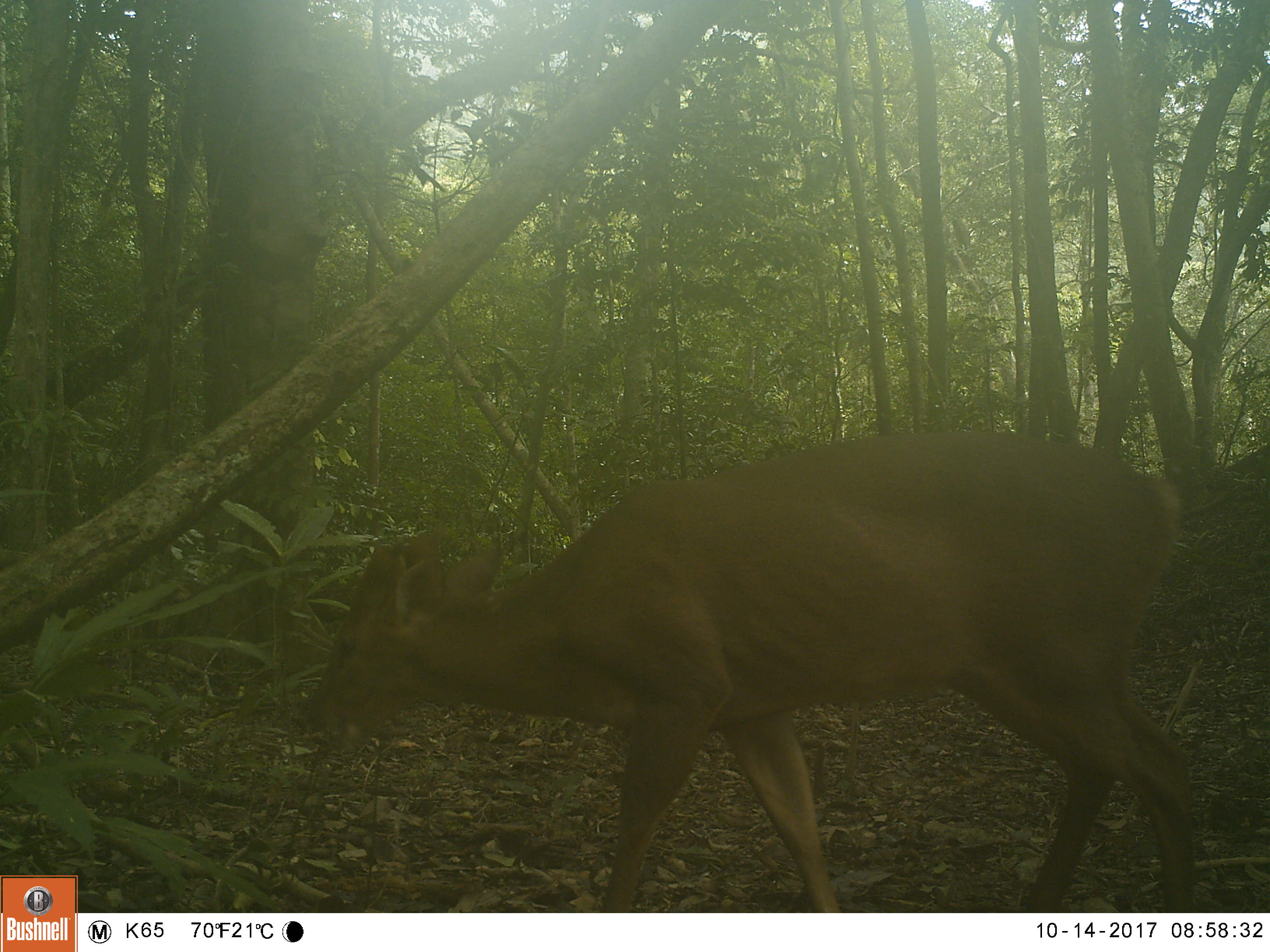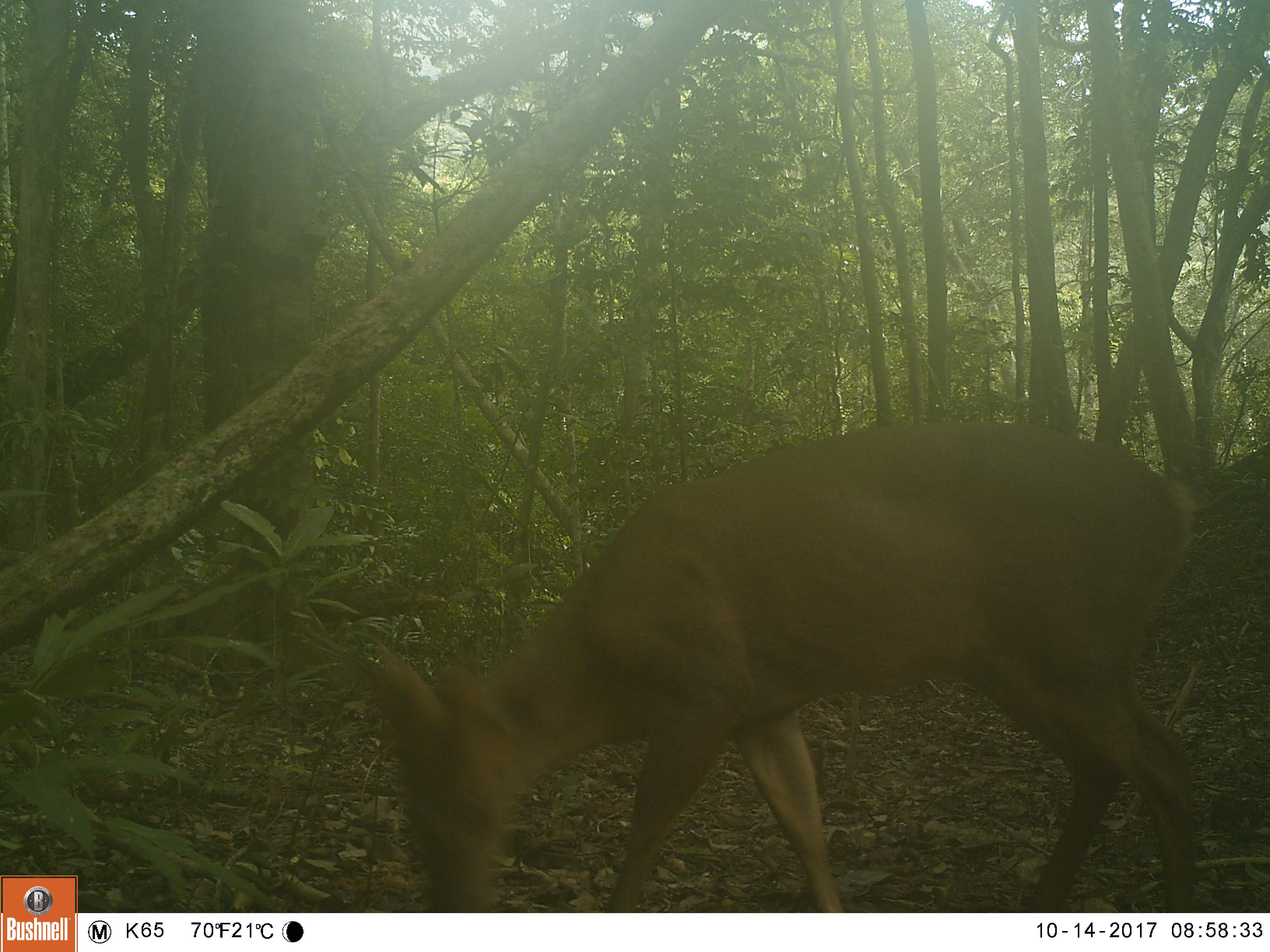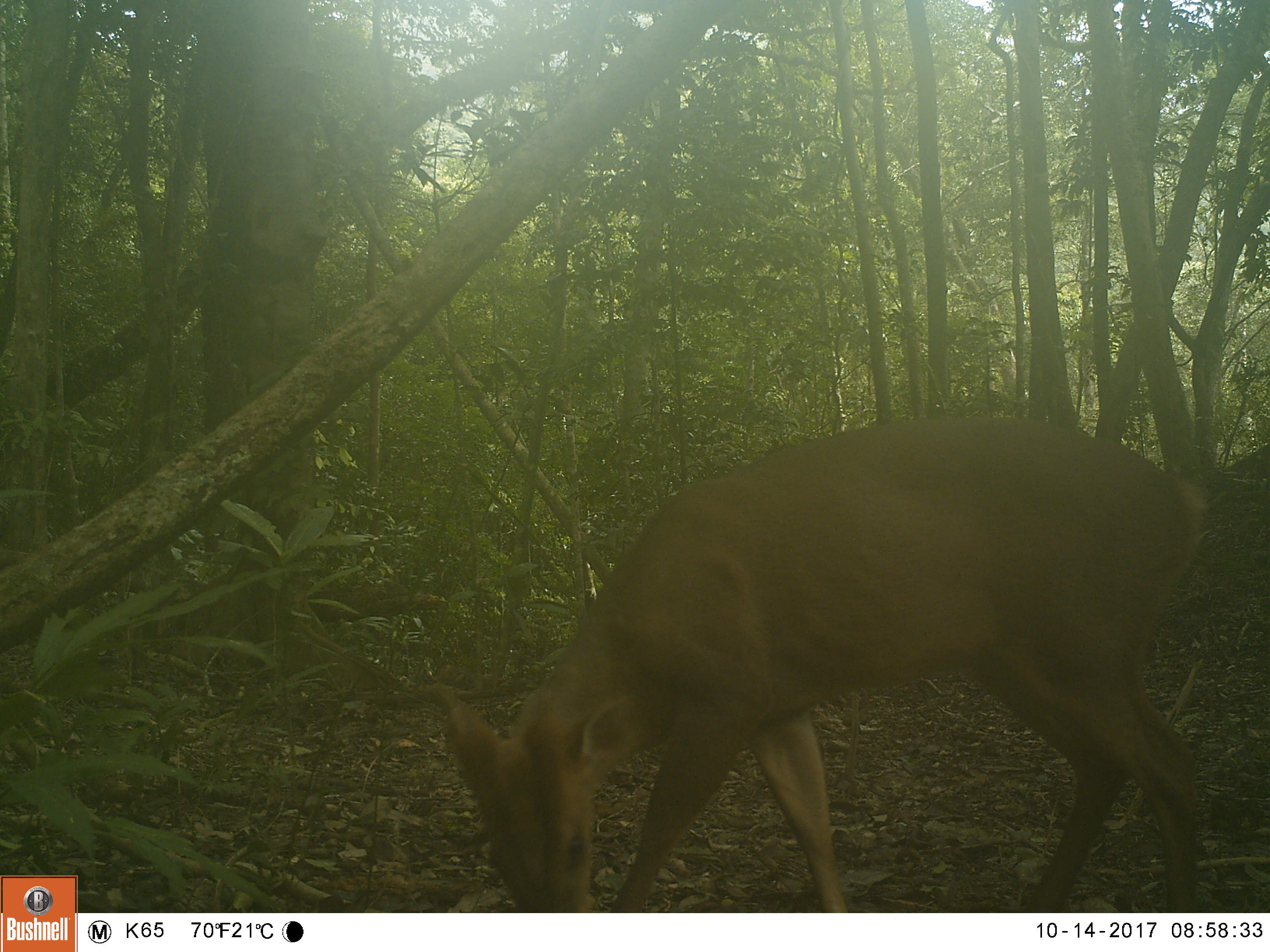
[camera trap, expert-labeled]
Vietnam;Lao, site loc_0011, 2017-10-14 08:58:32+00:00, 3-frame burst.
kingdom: Animalia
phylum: Chordata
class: Mammalia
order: Artiodactyla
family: Cervidae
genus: Muntiacus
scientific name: Muntiacus vuquangensis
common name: large-antlered muntjac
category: large antlered muntjac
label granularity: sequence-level